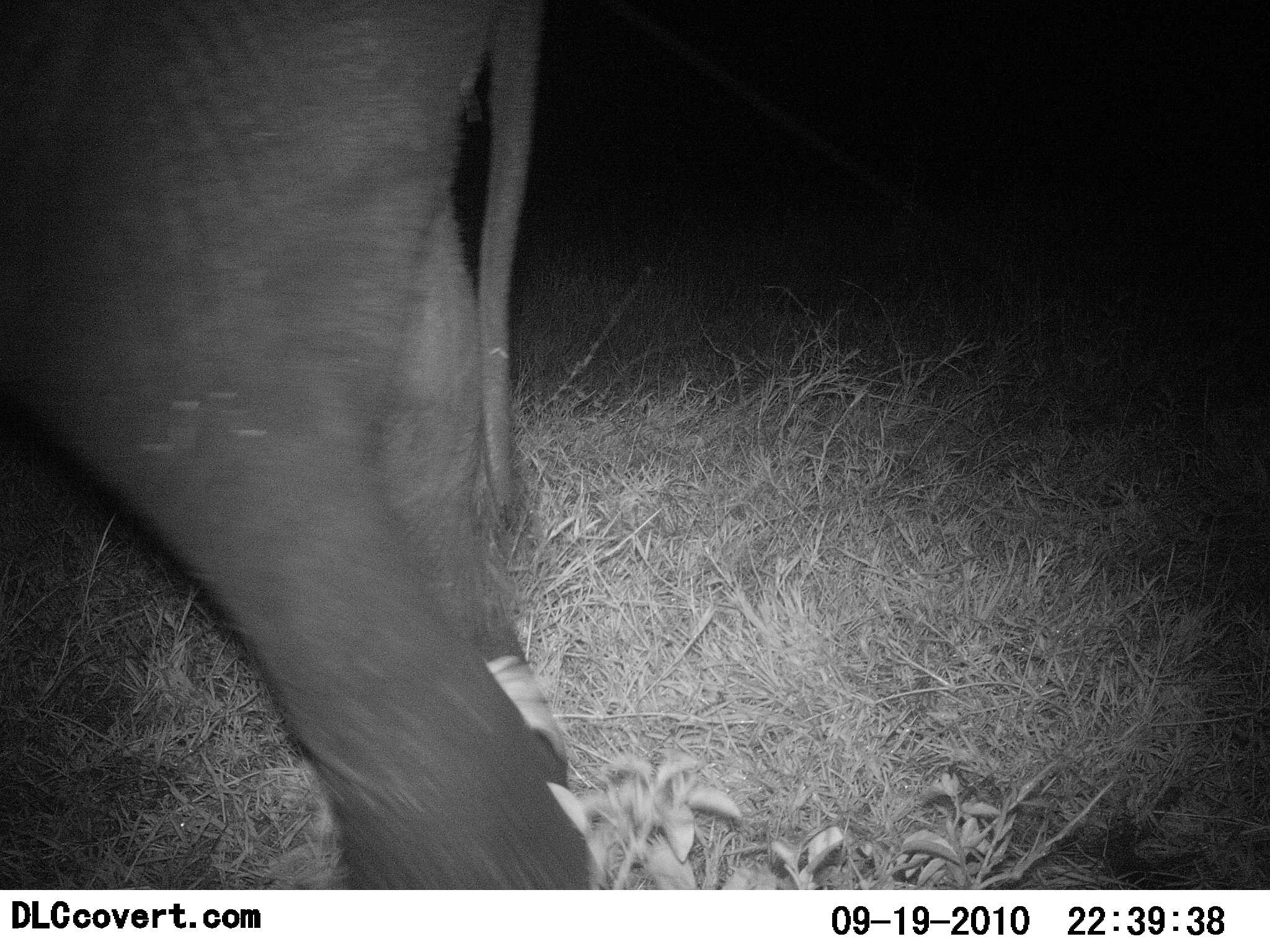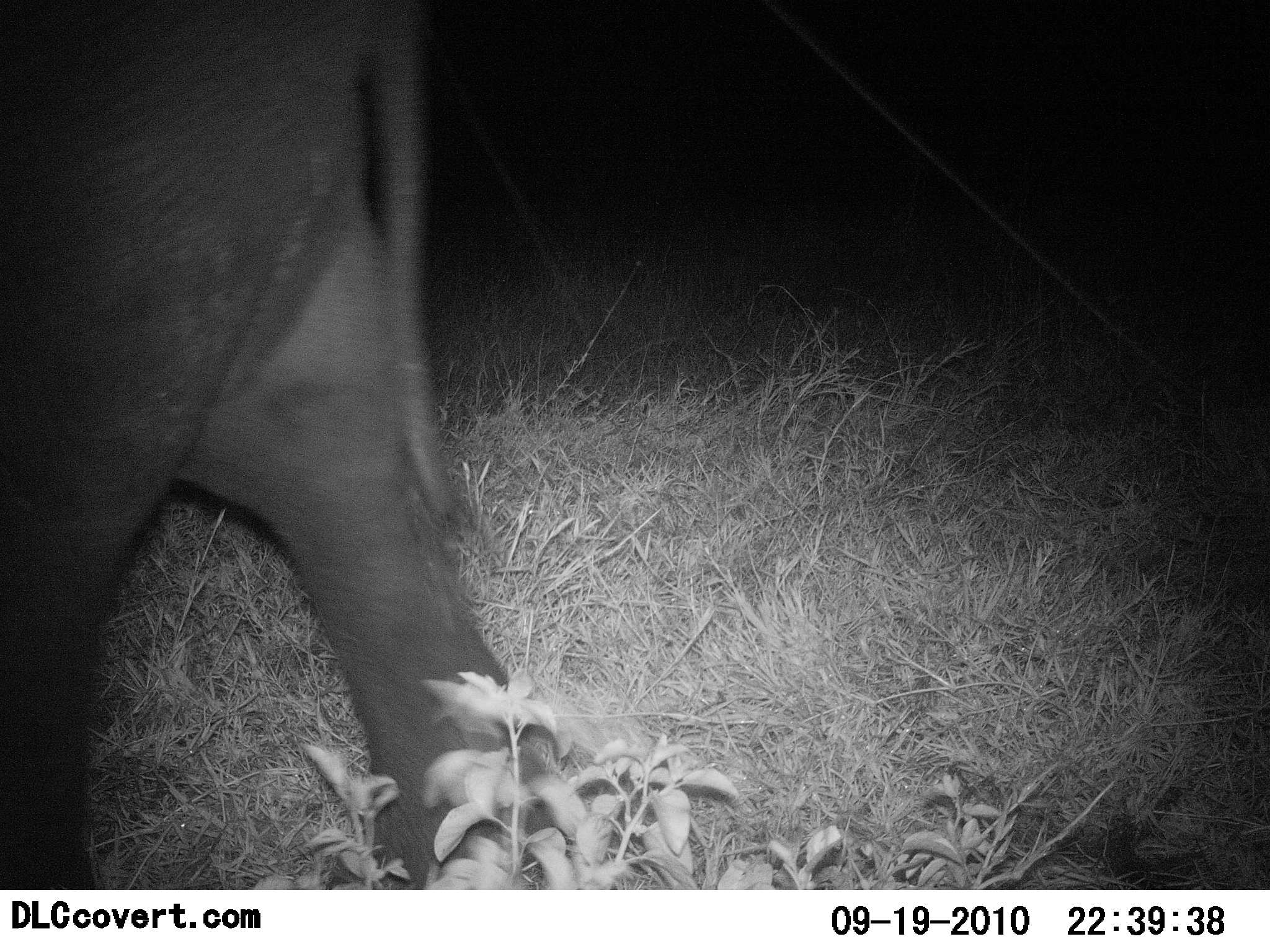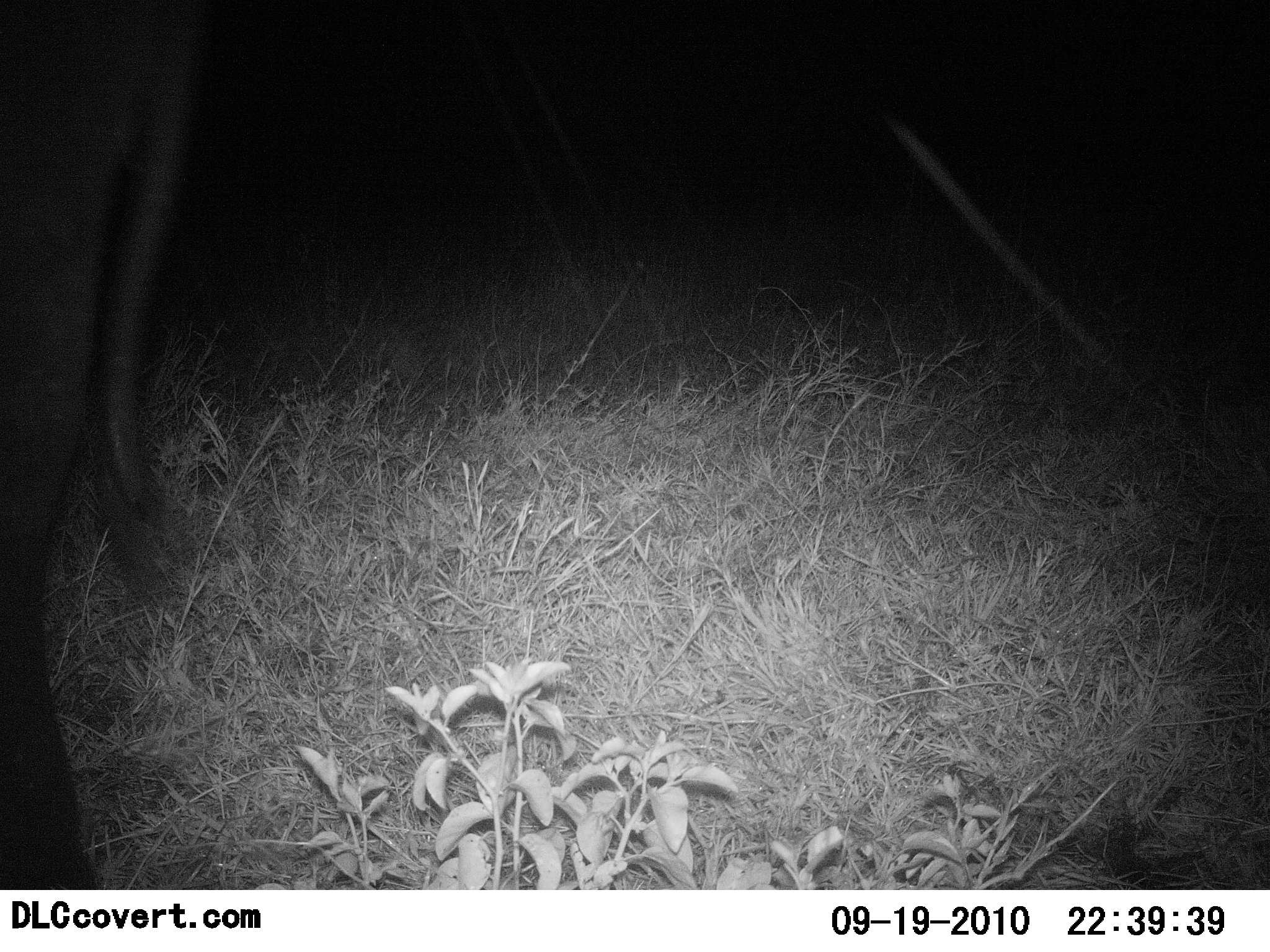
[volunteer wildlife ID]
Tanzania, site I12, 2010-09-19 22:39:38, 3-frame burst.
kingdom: Animalia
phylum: Chordata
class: Mammalia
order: Proboscidea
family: Elephantidae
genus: Loxodonta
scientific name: Loxodonta africana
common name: african bush elephant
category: elephant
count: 1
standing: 7%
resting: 0%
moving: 93%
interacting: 0%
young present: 0%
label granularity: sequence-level